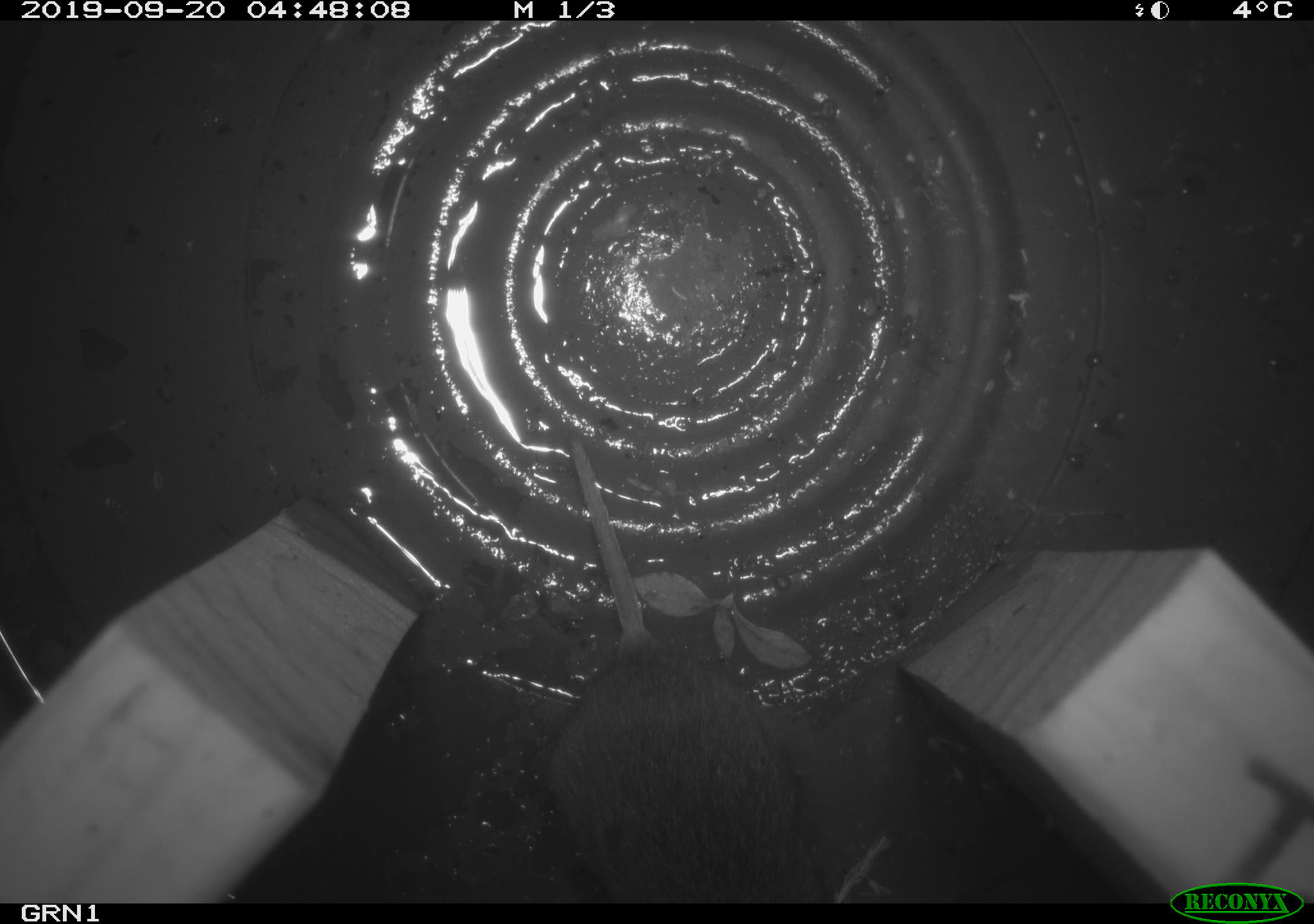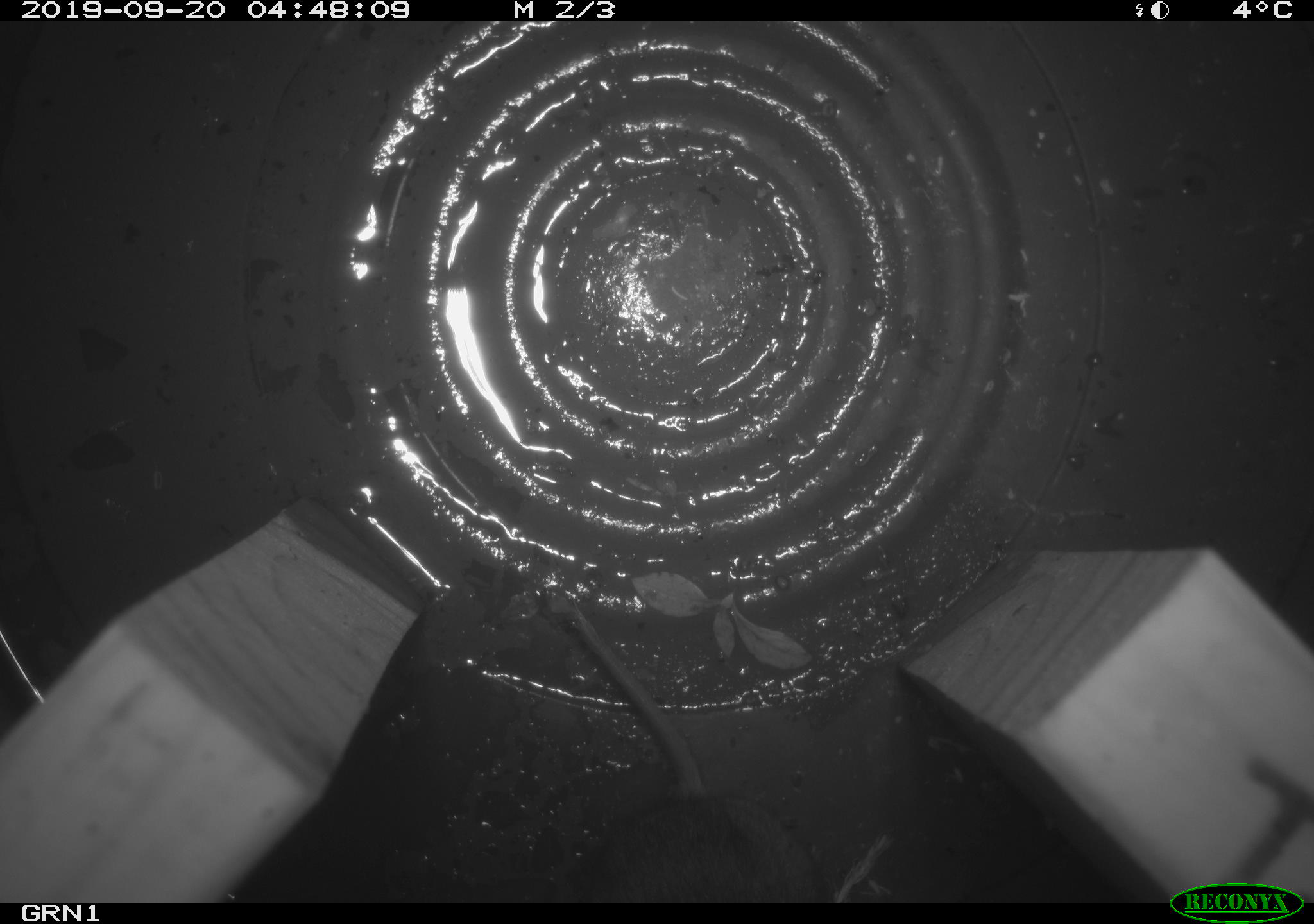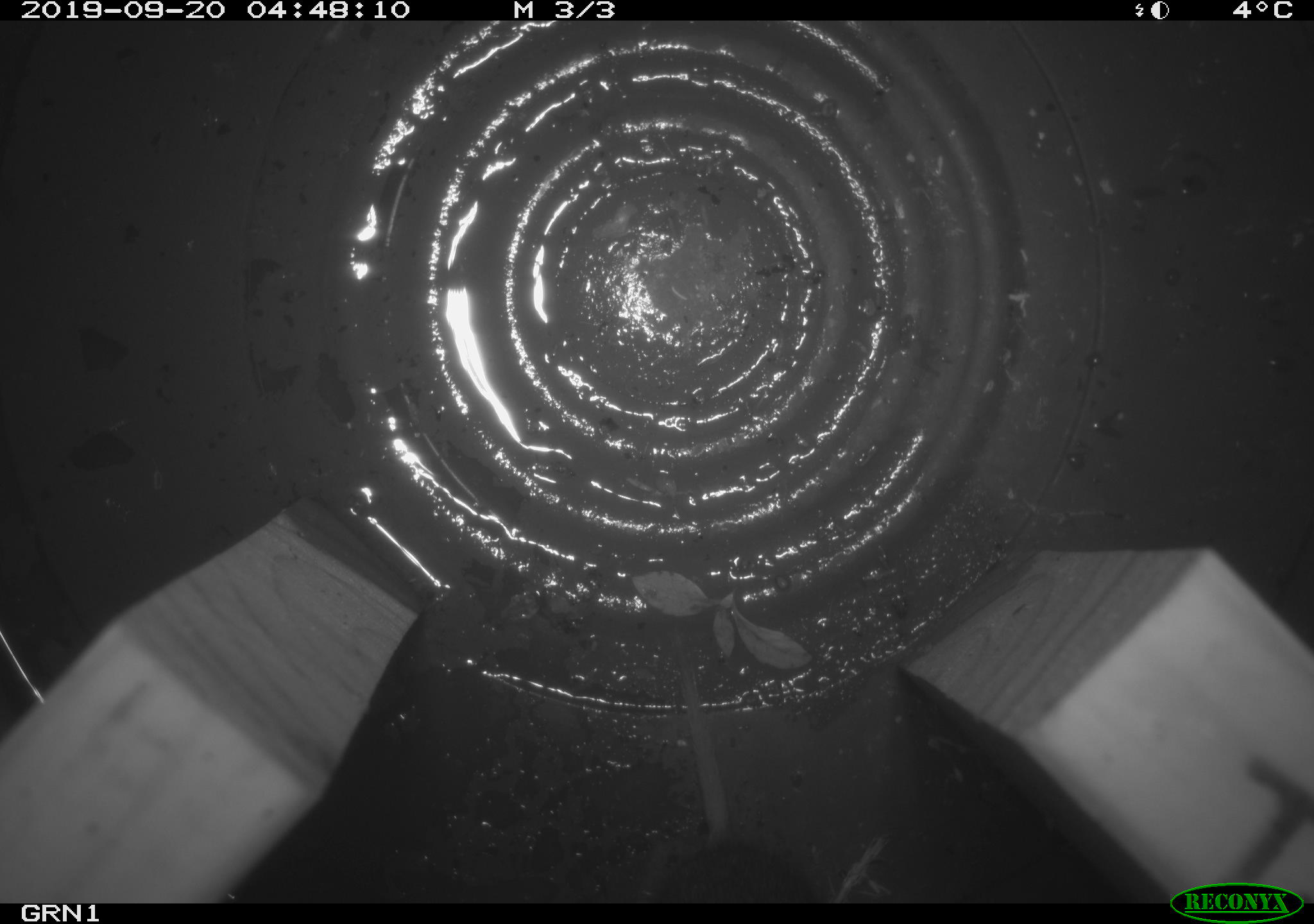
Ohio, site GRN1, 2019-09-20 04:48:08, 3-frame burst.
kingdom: Animalia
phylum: Chordata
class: Mammalia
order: Rodentia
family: Cricetidae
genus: Microtus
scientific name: Microtus pennsylvanicus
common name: meadow vole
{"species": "meadow vole (Microtus pennsylvanicus)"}